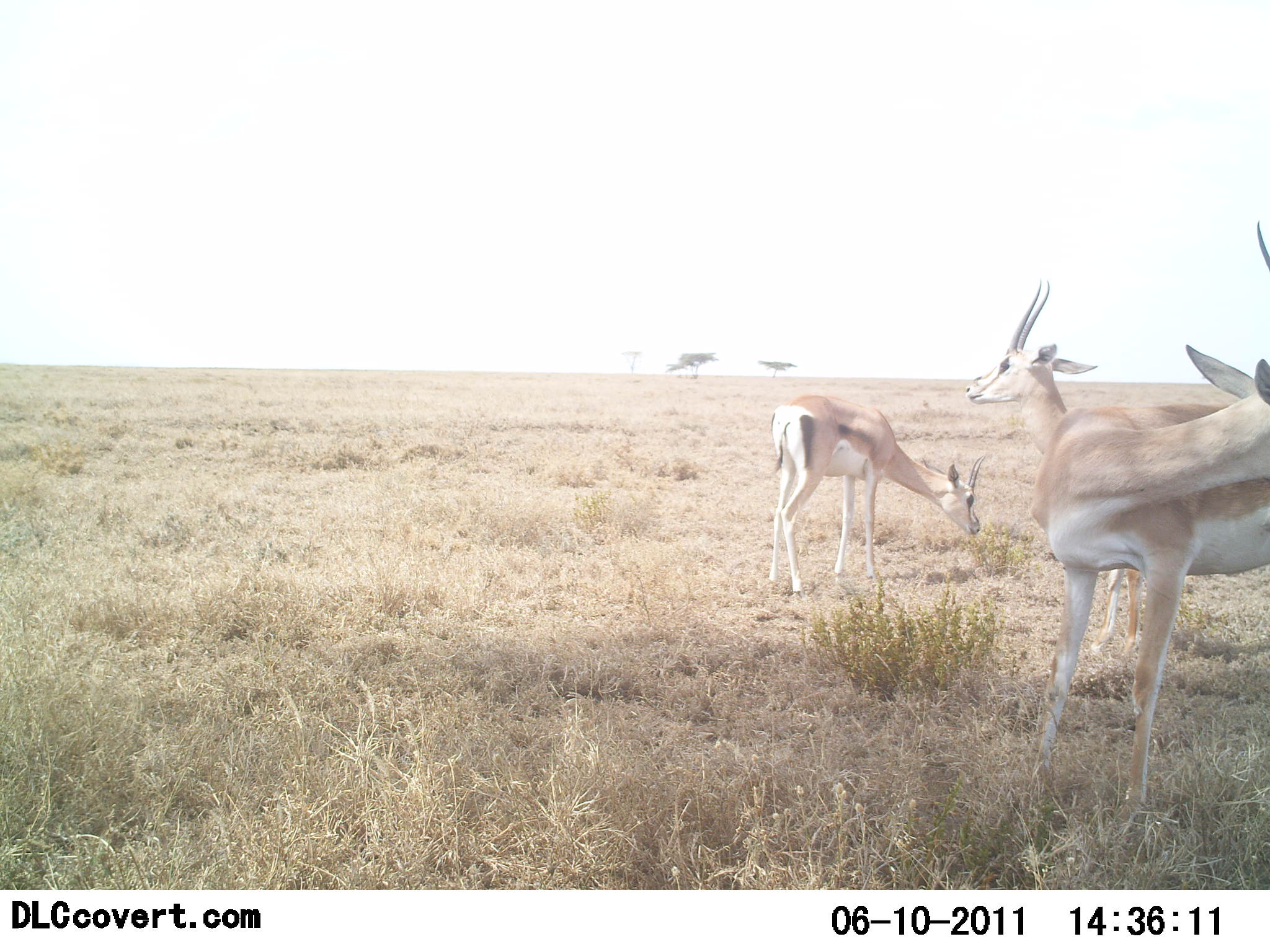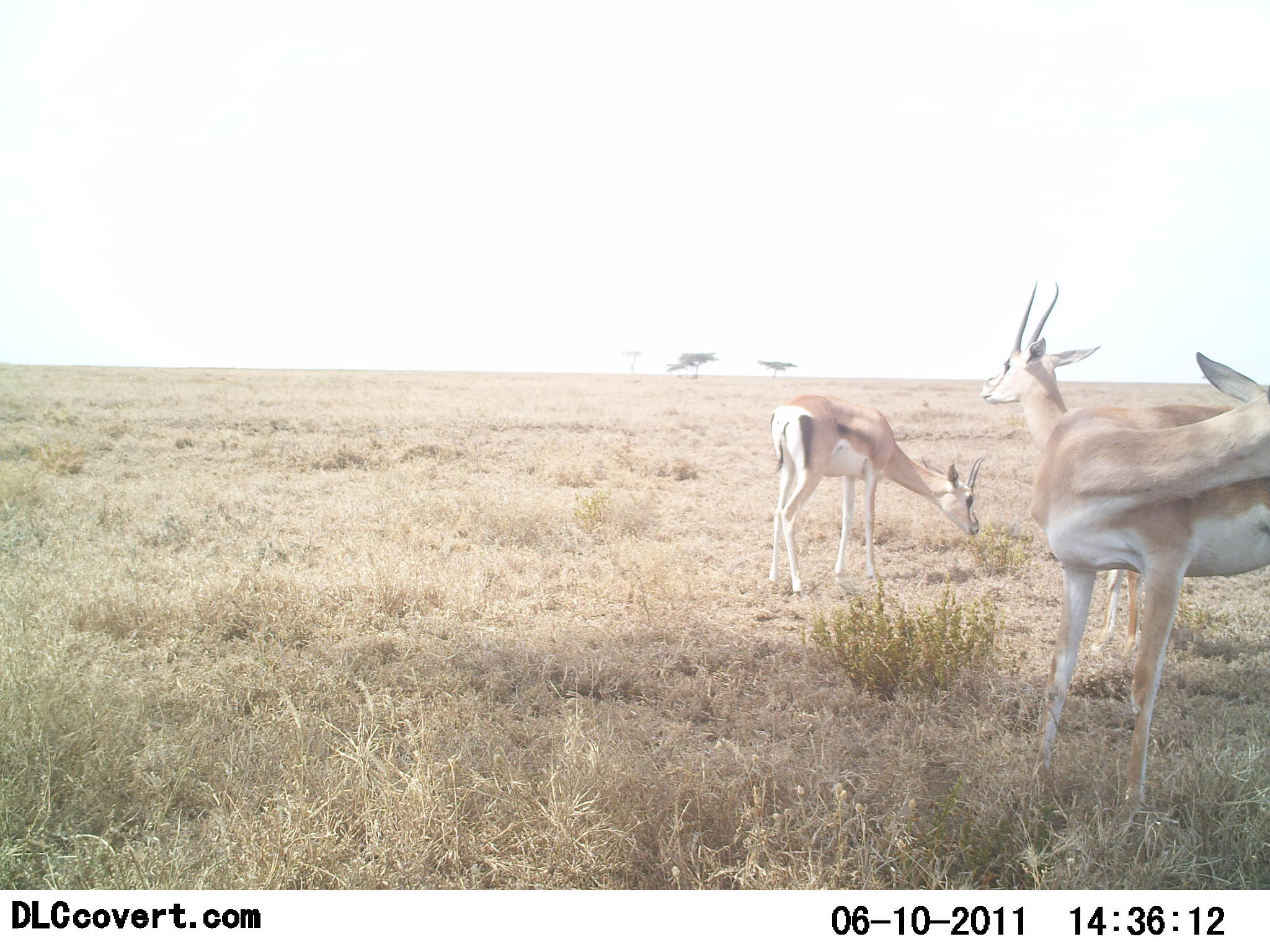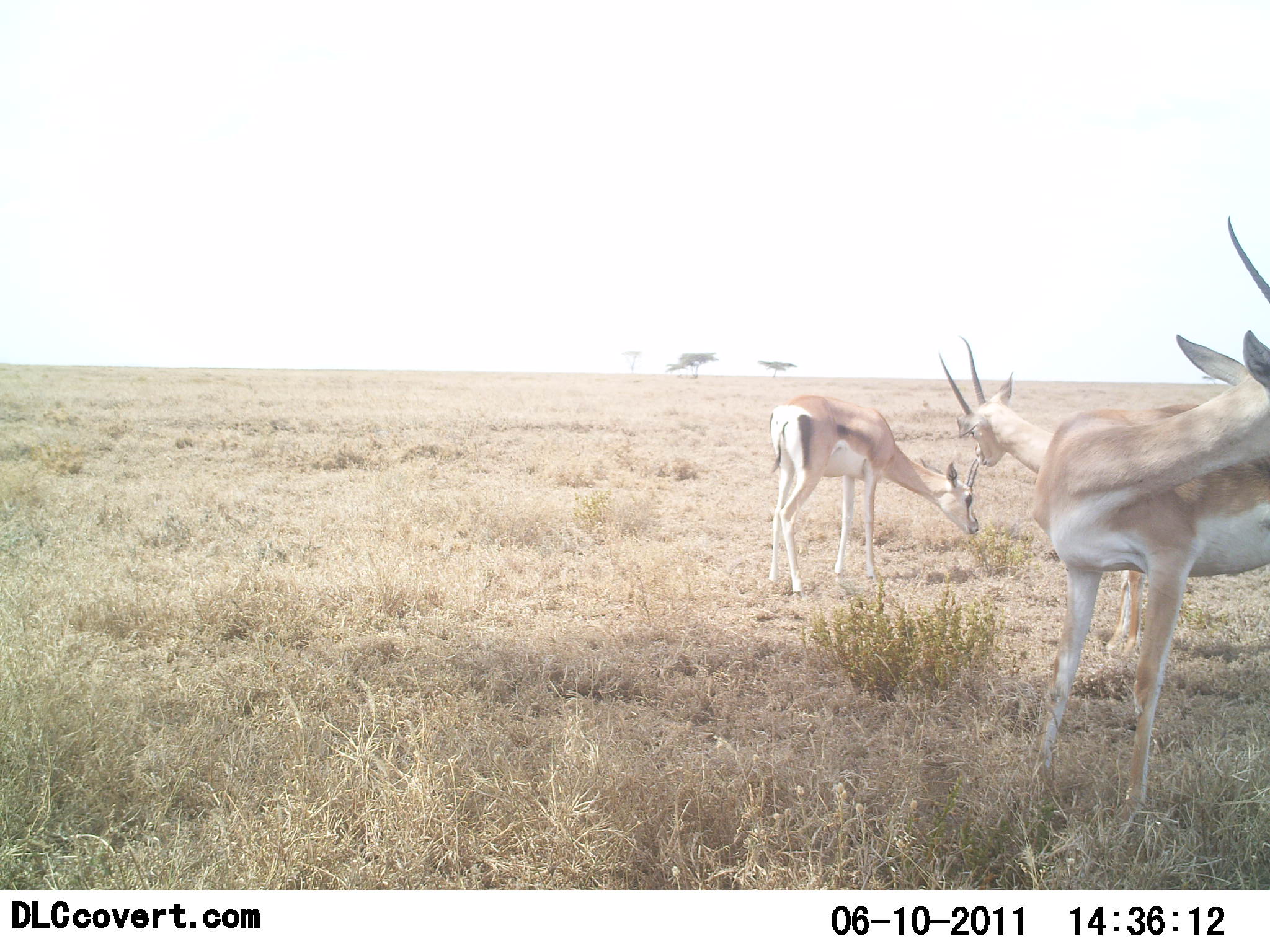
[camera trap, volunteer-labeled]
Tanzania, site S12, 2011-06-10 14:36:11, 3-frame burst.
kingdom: Animalia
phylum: Chordata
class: Mammalia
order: Artiodactyla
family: Bovidae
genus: Nanger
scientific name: Nanger granti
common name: grant's gazelle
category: gazellegrants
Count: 3.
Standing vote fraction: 92%.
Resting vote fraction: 17%.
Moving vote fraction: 0%.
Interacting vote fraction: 0%.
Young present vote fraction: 0%.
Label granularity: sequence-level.